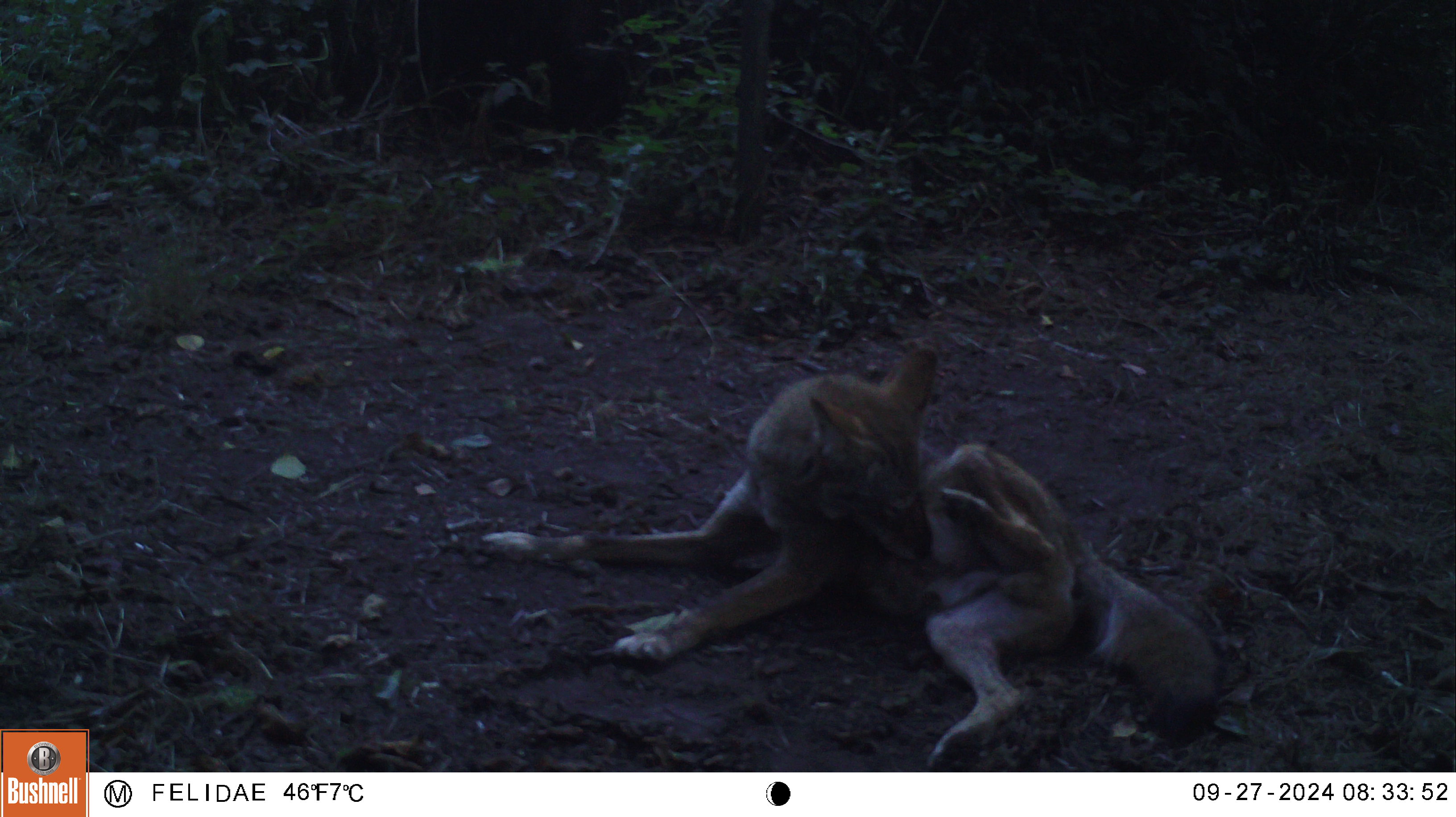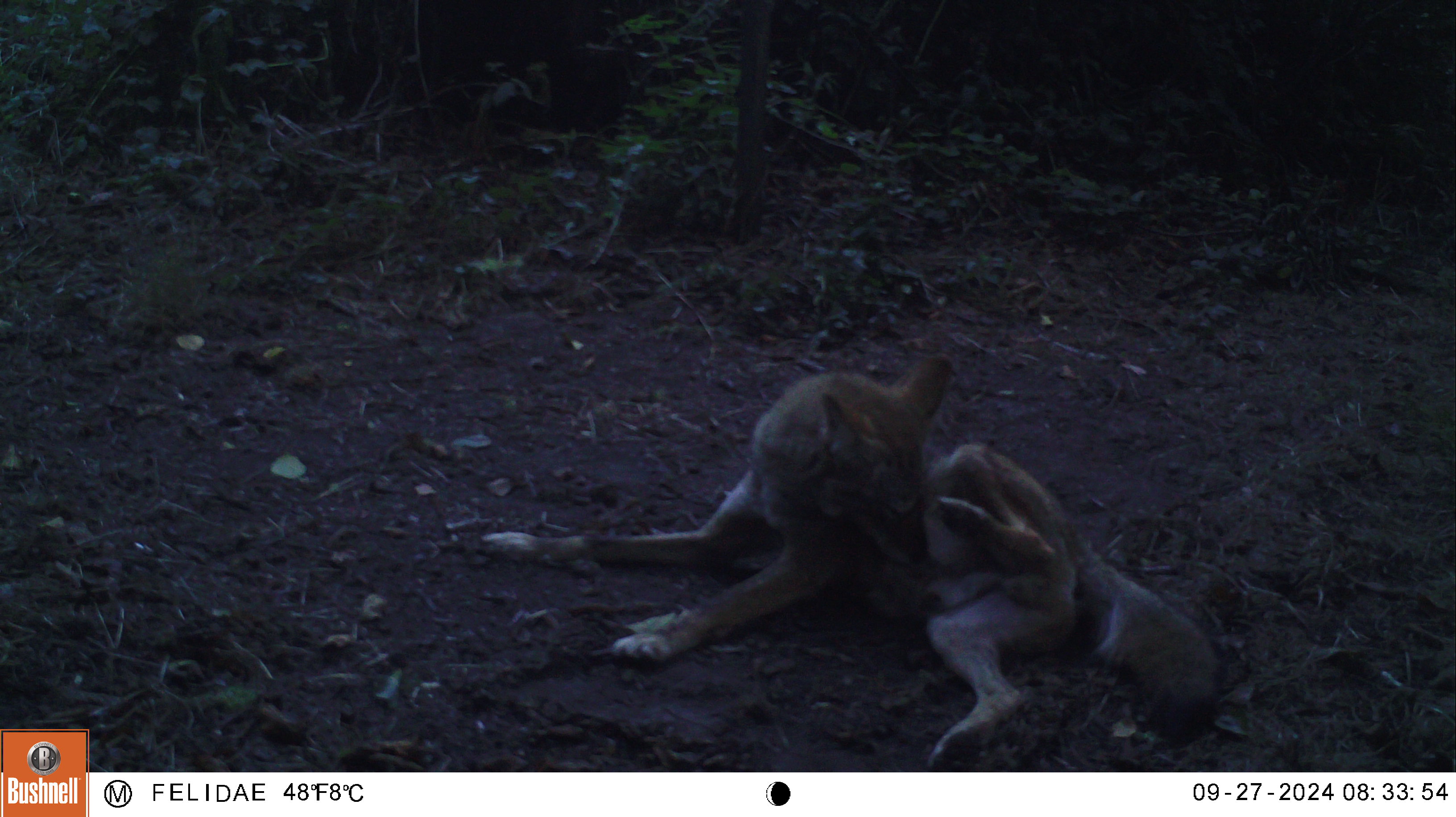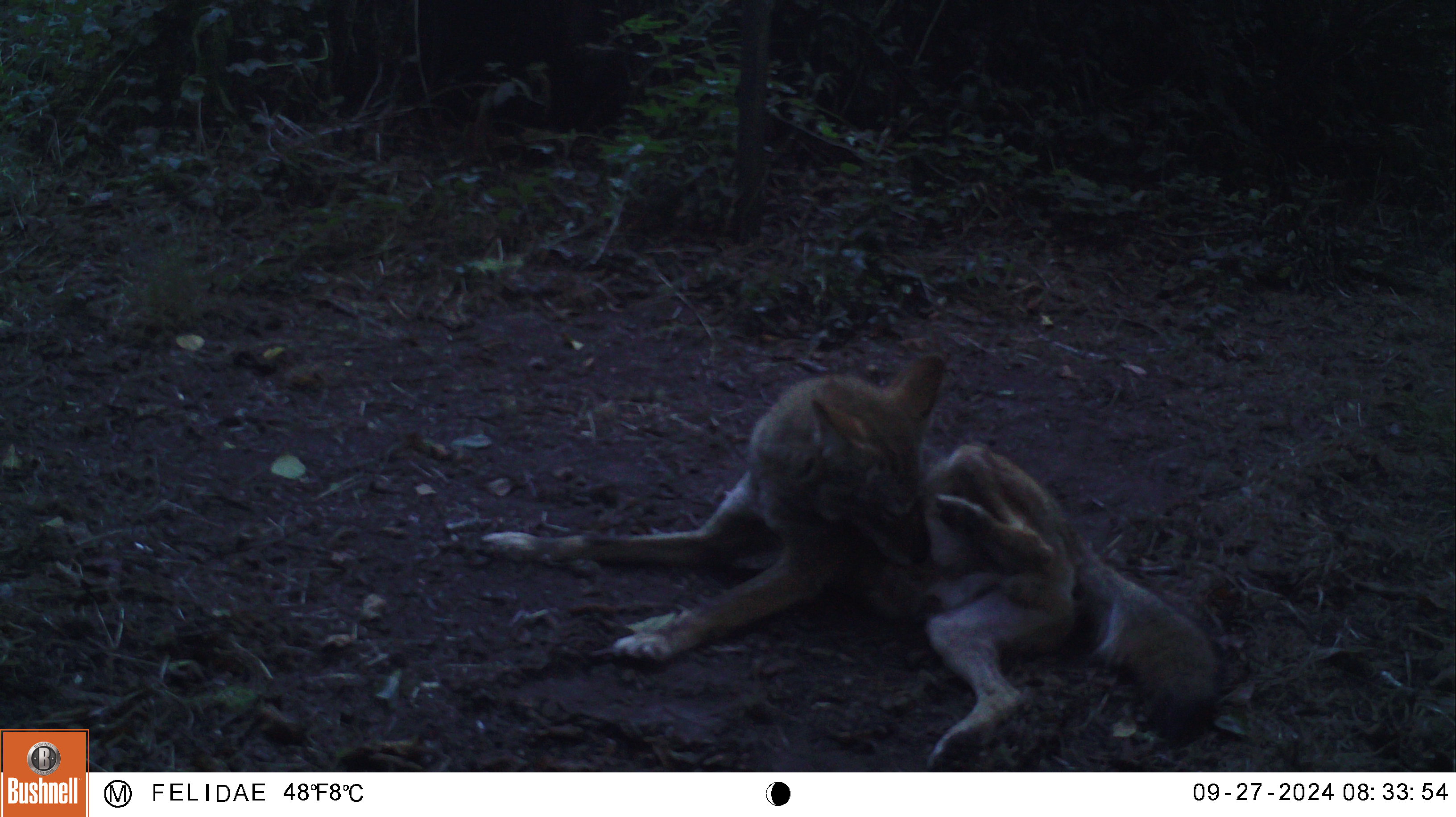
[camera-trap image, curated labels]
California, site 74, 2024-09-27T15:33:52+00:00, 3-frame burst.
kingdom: Animalia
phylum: Chordata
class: Mammalia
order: Carnivora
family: Canidae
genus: Canis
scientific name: Canis latrans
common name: coyote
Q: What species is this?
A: Coyote (Canis latrans).